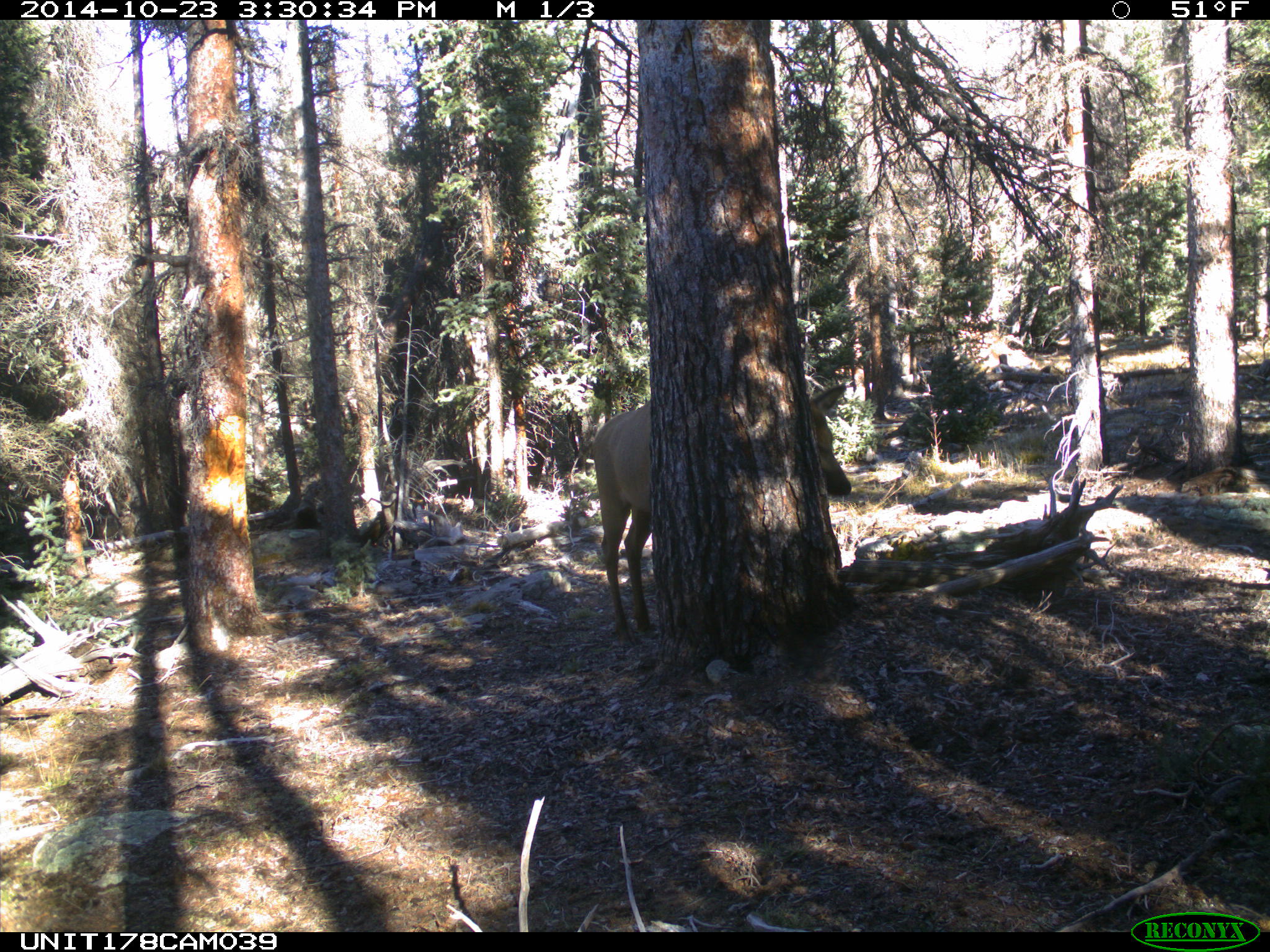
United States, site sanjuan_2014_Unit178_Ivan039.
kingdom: Animalia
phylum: Chordata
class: Mammalia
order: Artiodactyla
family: Cervidae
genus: Cervus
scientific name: Cervus elaphus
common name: red deer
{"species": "Cervus elaphus (red deer)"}